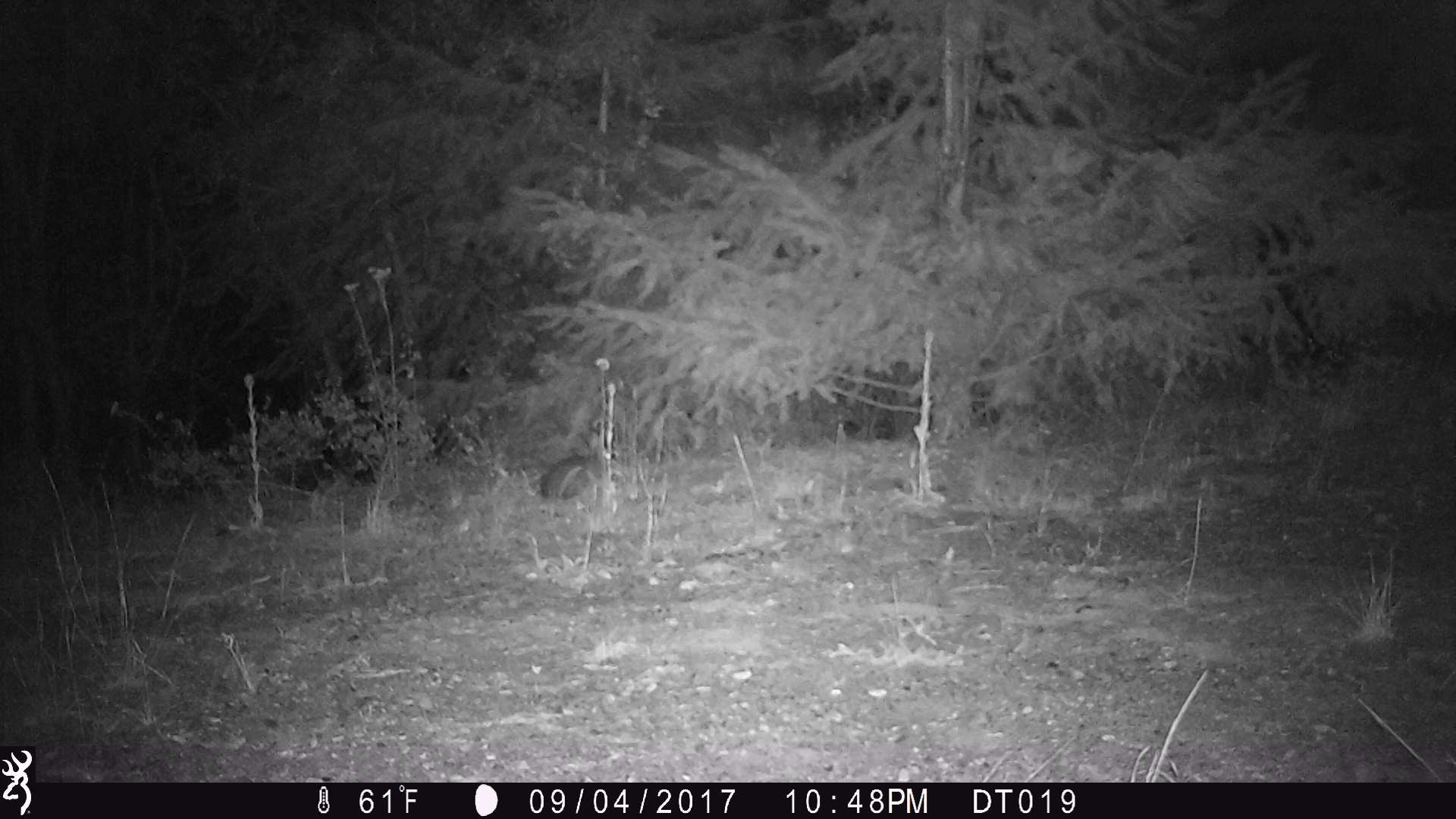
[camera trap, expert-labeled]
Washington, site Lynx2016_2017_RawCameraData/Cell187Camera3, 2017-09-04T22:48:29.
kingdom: Animalia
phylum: Chordata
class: Mammalia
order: Lagomorpha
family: Leporidae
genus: Lepus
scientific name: Lepus americanus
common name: snowshoe hare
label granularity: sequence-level